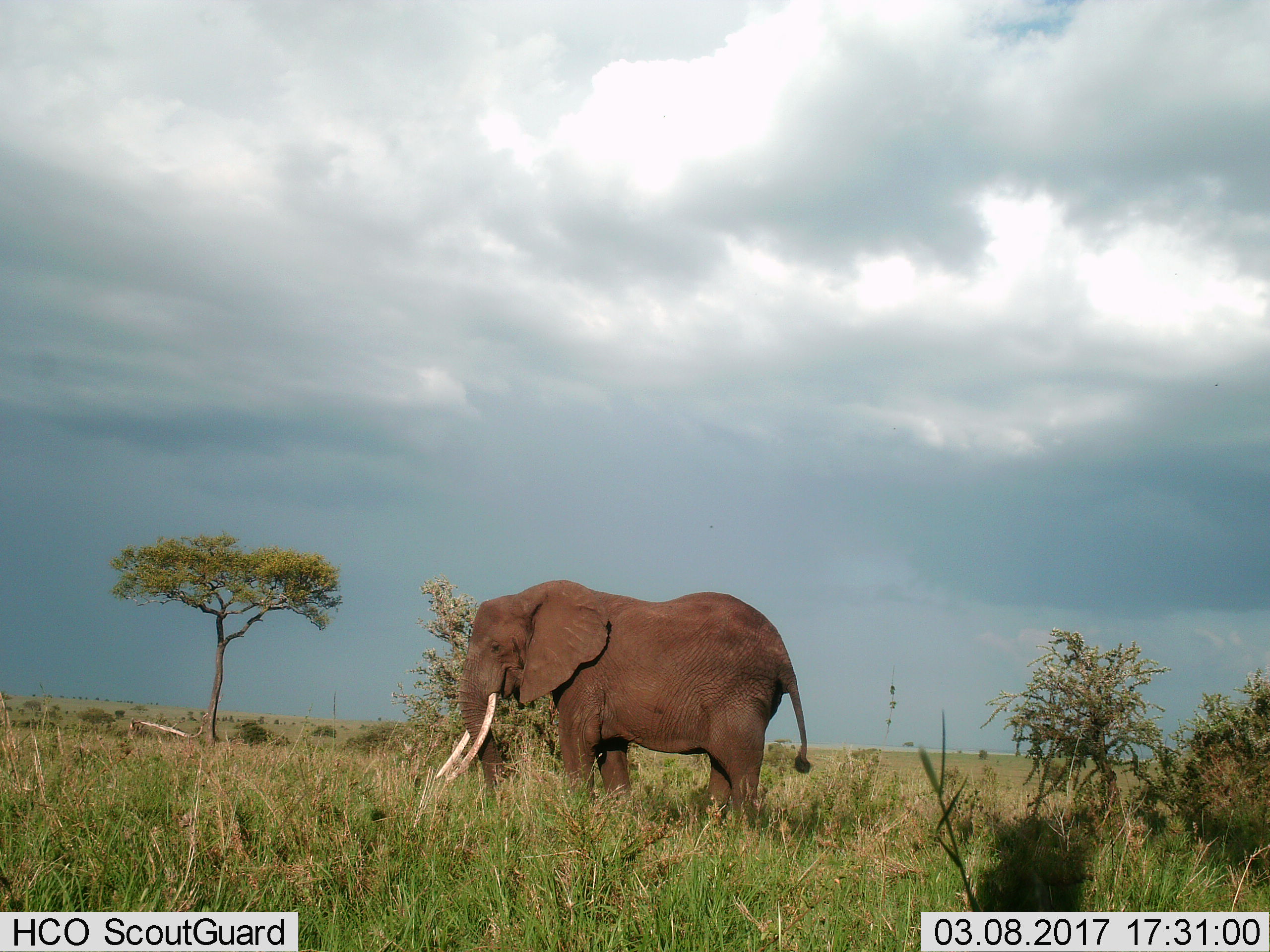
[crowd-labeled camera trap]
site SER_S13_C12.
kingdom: Animalia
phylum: Chordata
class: Mammalia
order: Proboscidea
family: Elephantidae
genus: Loxodonta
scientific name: Loxodonta africana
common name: african bush elephant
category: elephant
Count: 1.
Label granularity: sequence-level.